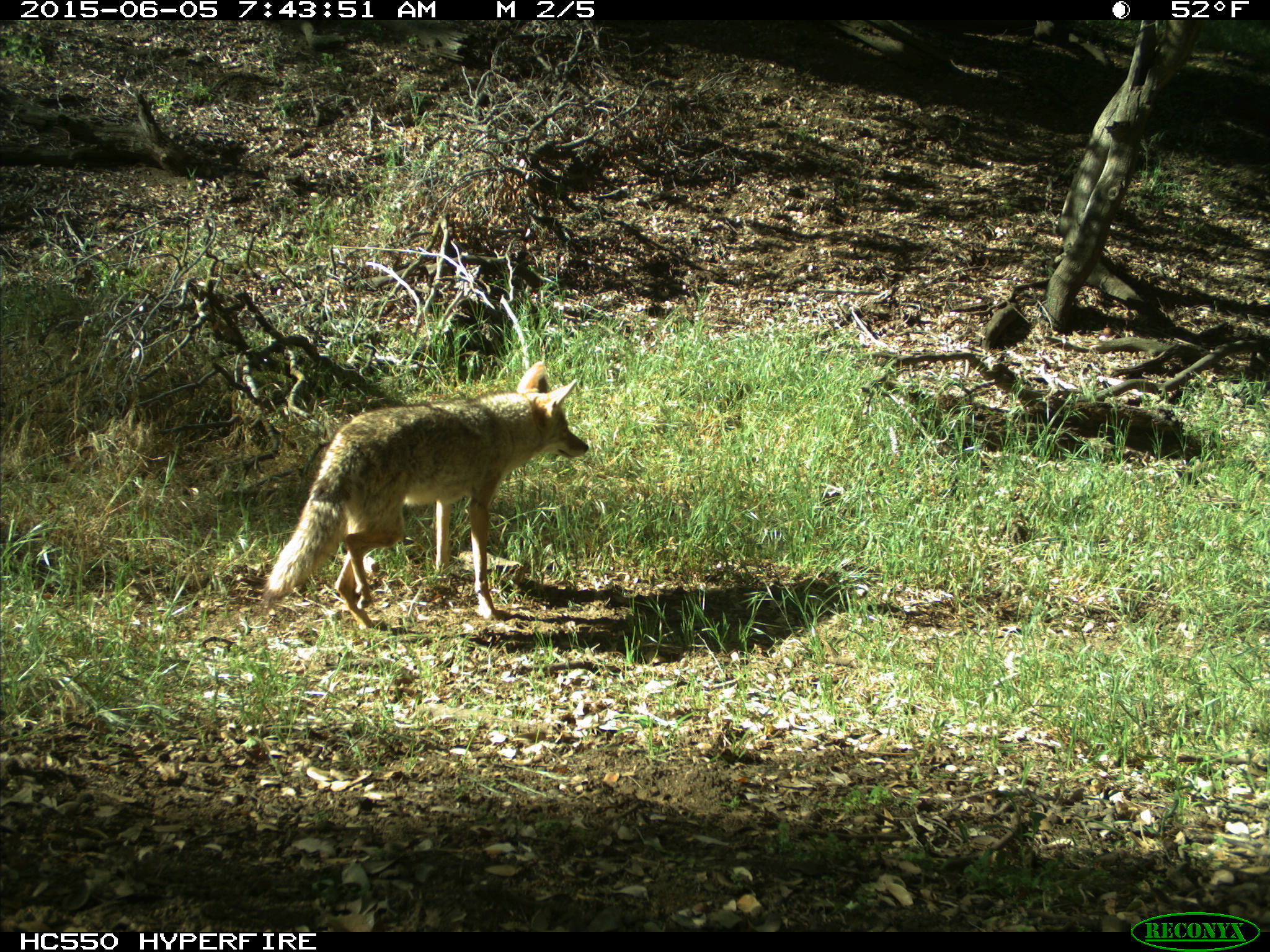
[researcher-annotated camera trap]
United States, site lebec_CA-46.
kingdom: Animalia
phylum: Chordata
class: Mammalia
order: Carnivora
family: Canidae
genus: Canis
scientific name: Canis latrans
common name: coyote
Canis latrans (coyote).